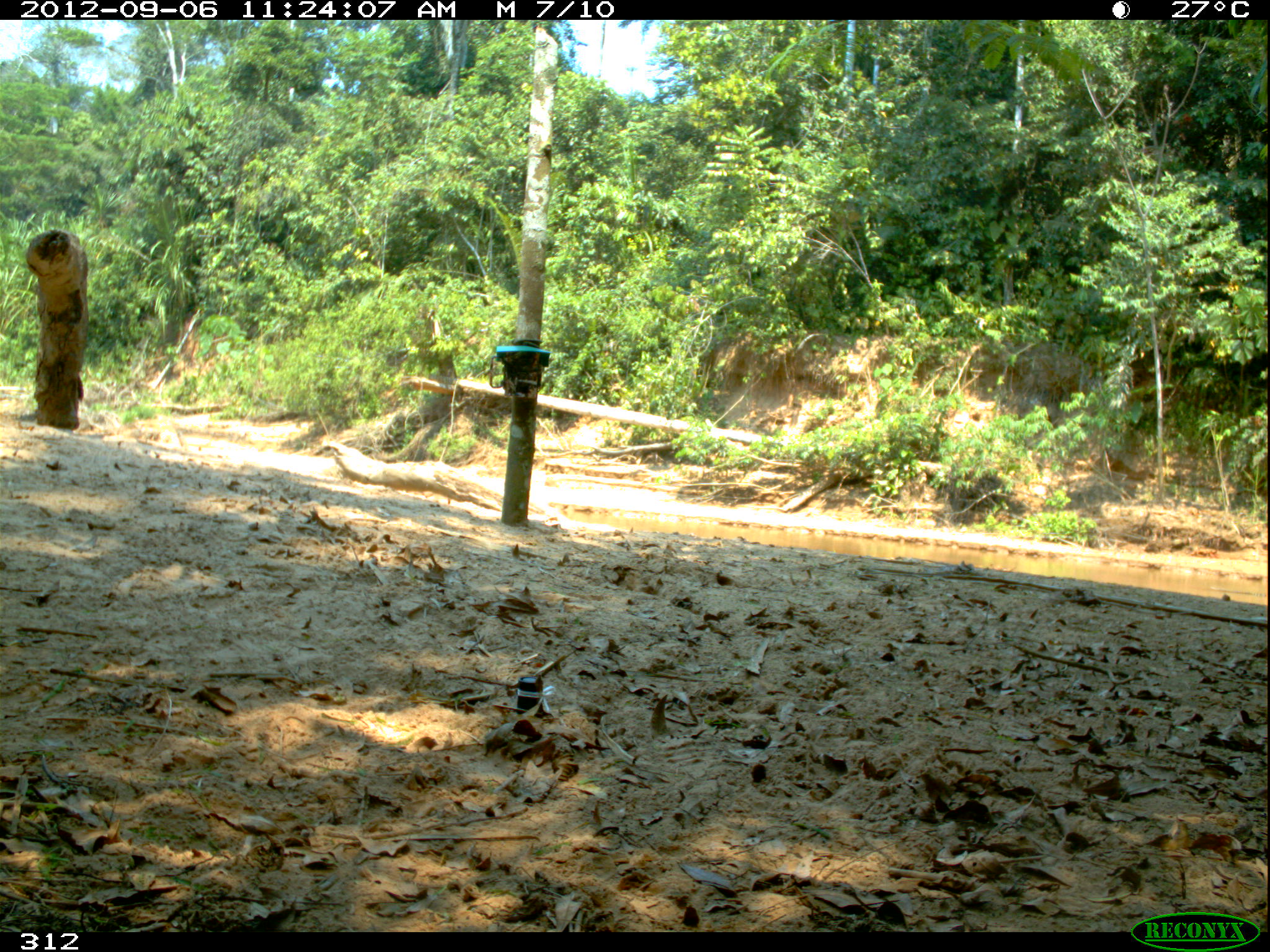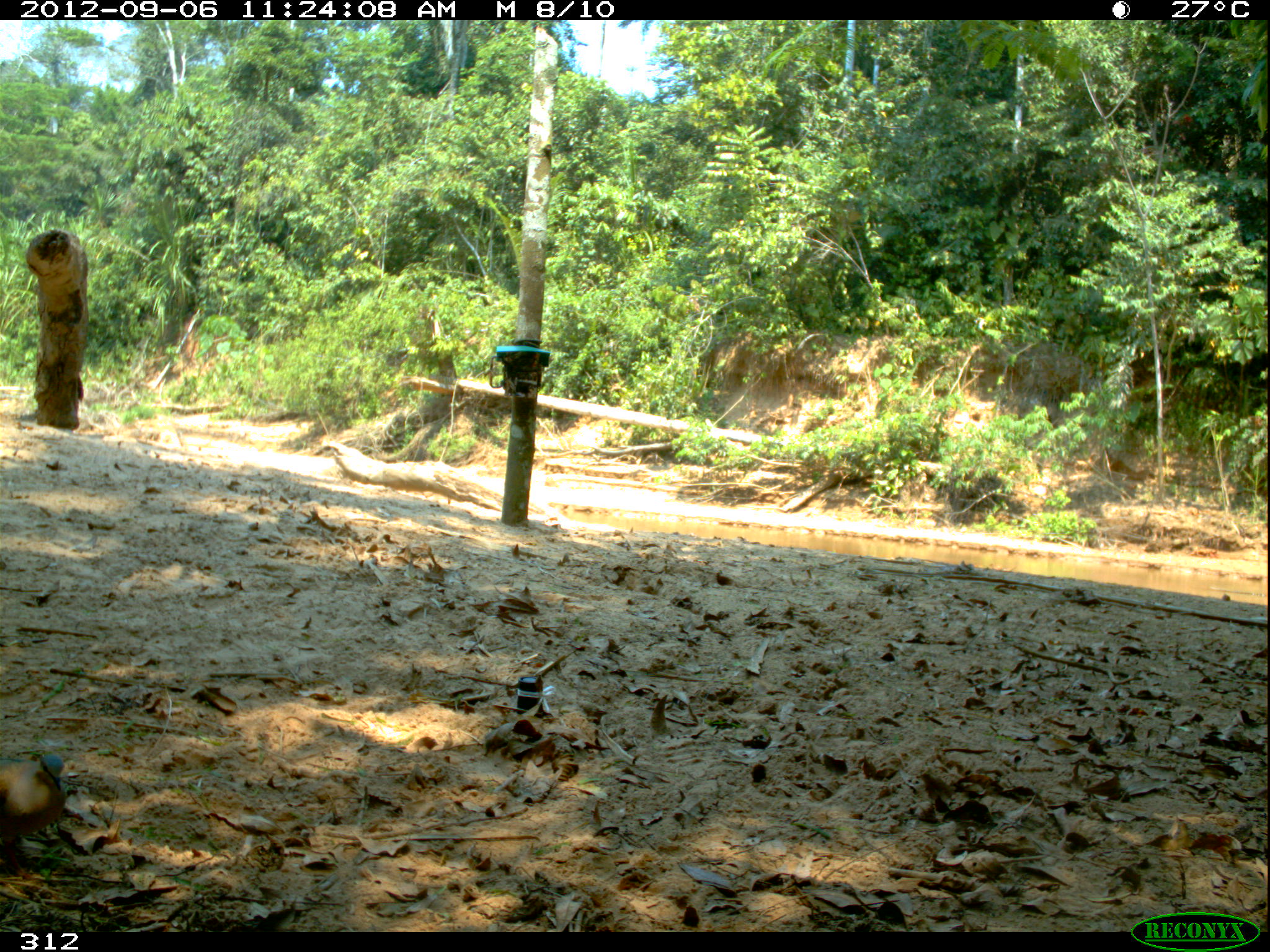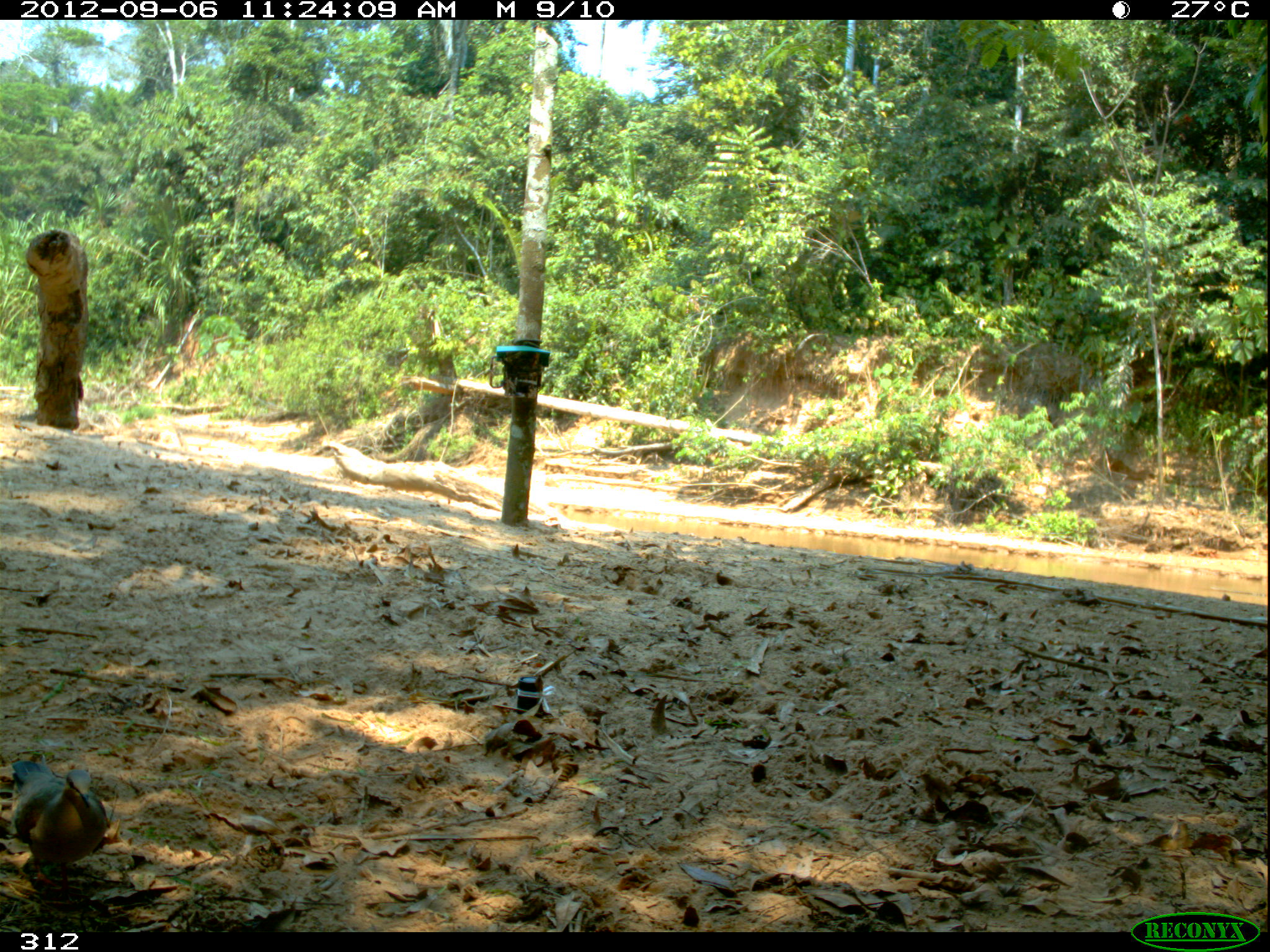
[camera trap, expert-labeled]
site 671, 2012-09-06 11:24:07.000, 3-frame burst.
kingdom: Animalia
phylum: Chordata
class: Aves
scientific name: Aves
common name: bird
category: unknown bird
Unknown bird (bird) (Aves).